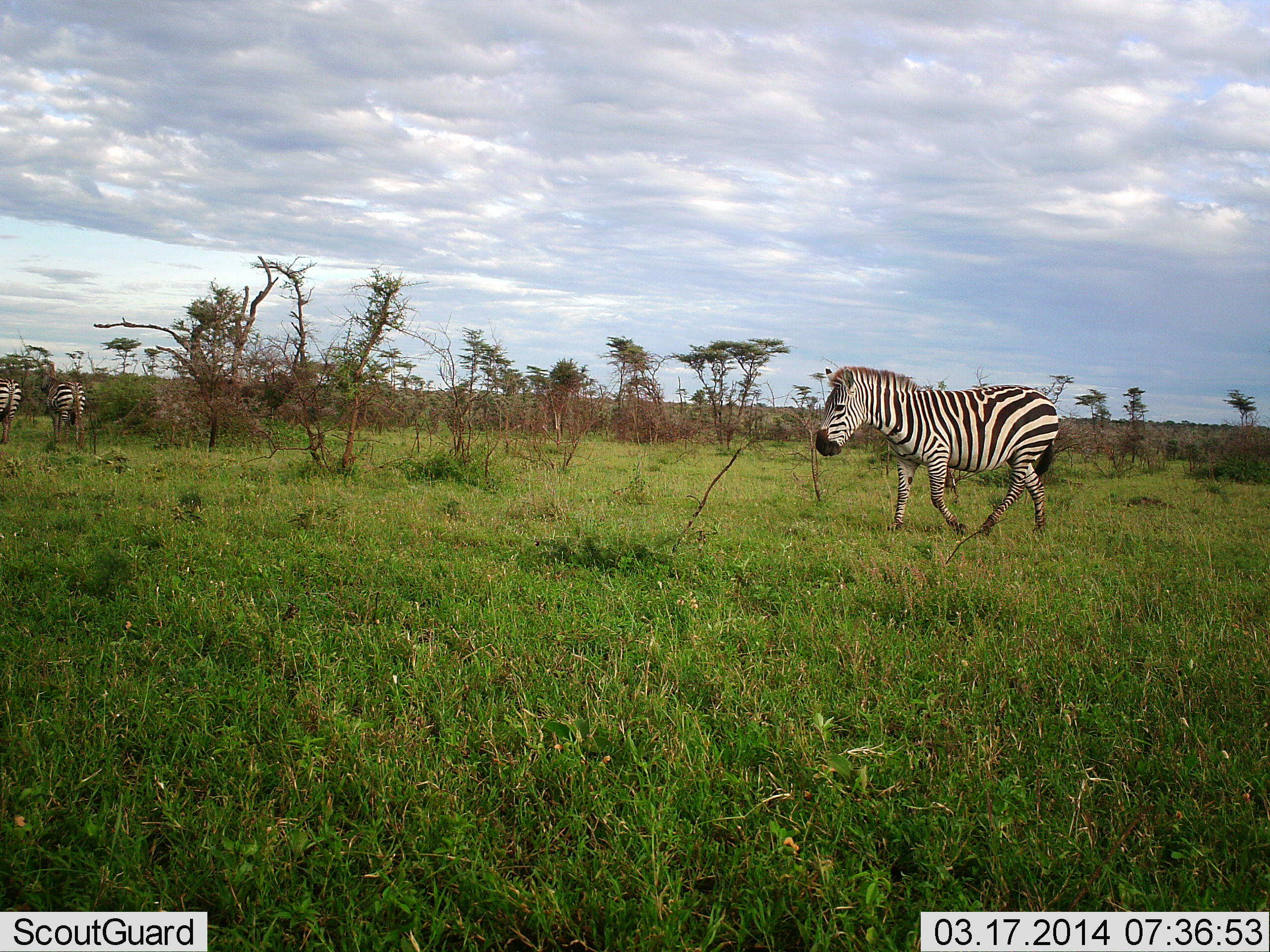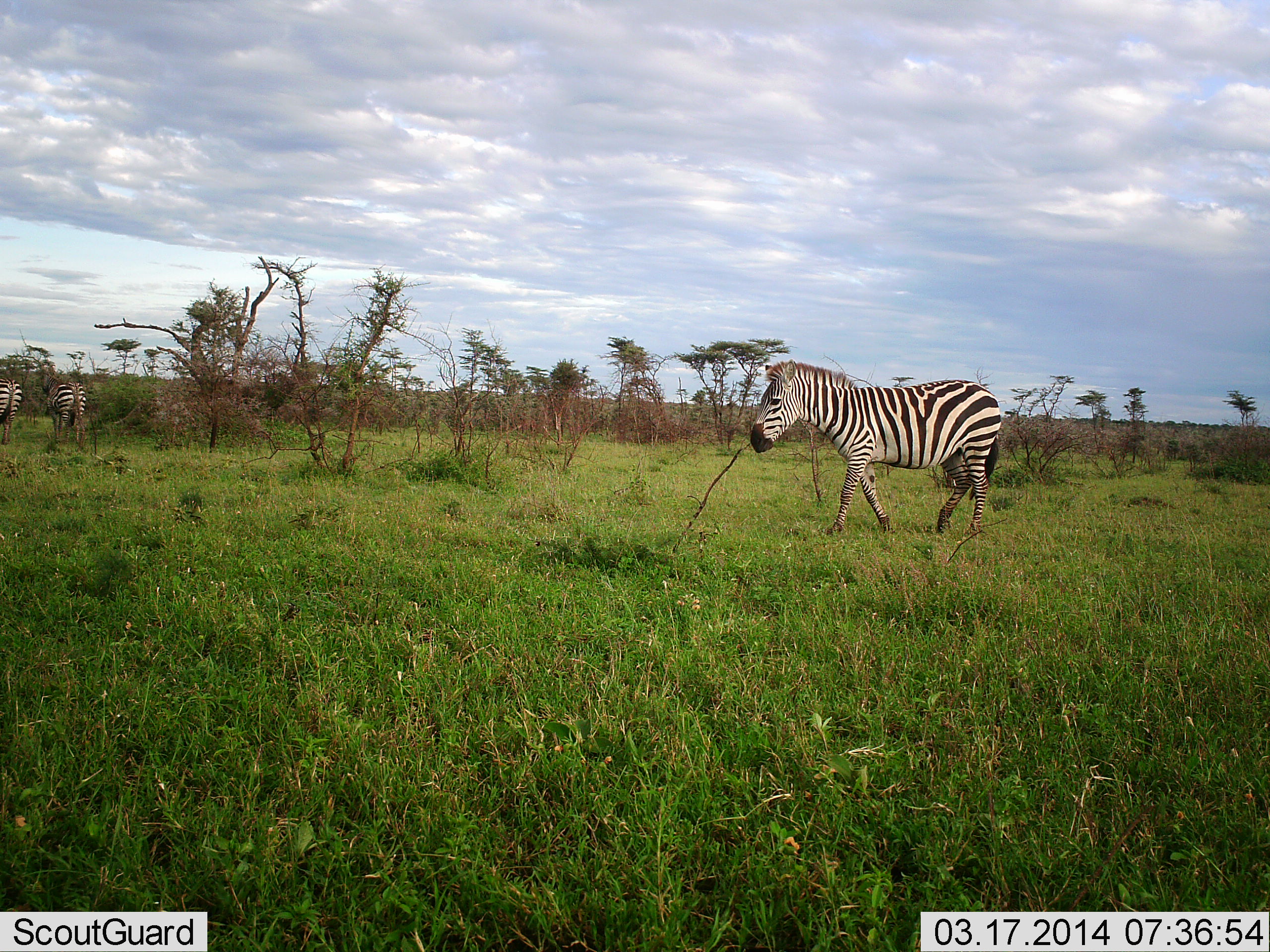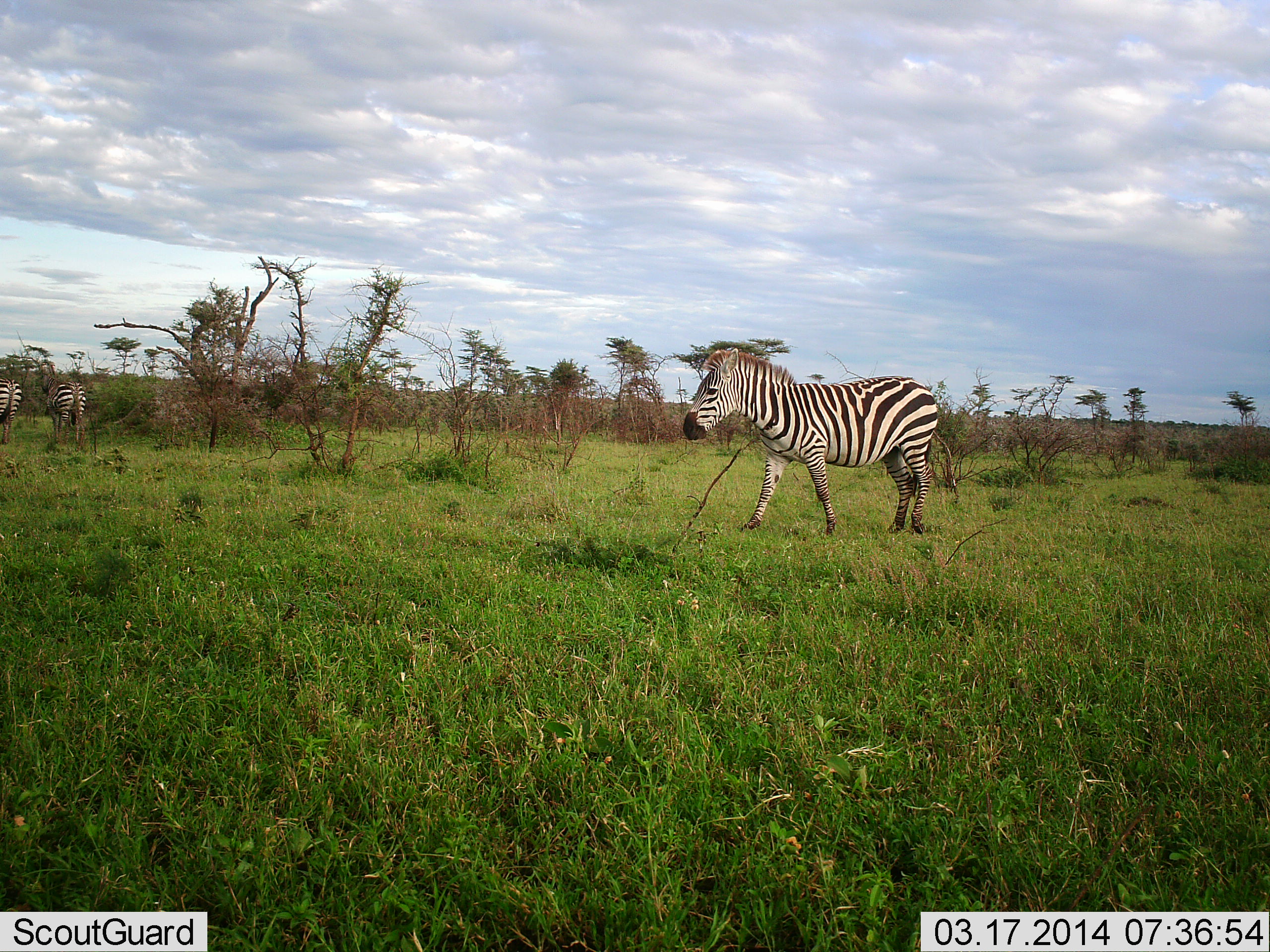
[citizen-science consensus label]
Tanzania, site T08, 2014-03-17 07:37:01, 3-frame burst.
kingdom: Animalia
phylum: Chordata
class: Mammalia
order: Perissodactyla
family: Equidae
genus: Equus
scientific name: Equus quagga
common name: plains zebra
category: zebra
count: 3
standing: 50%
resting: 0%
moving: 100%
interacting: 0%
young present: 0%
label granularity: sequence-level